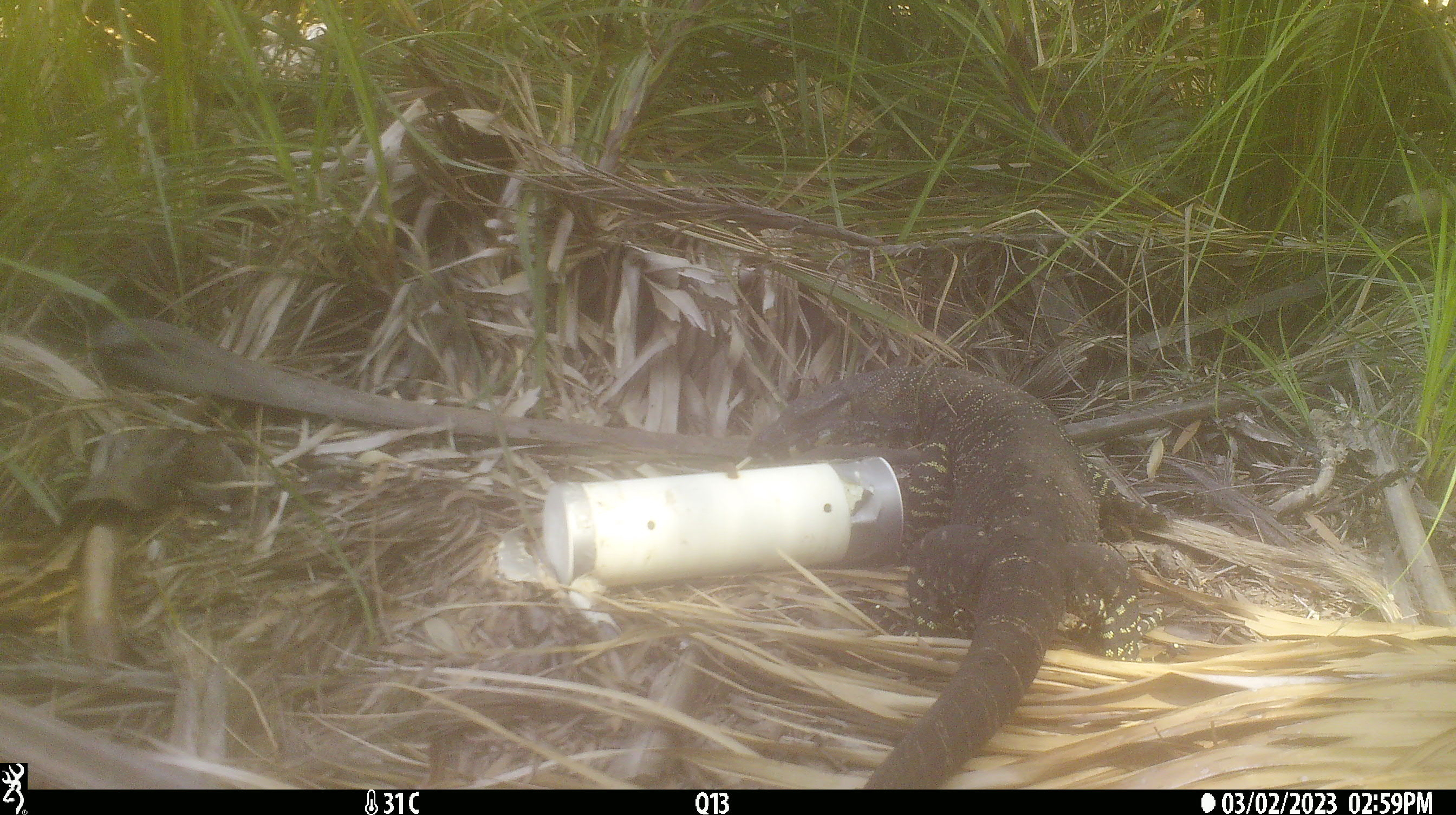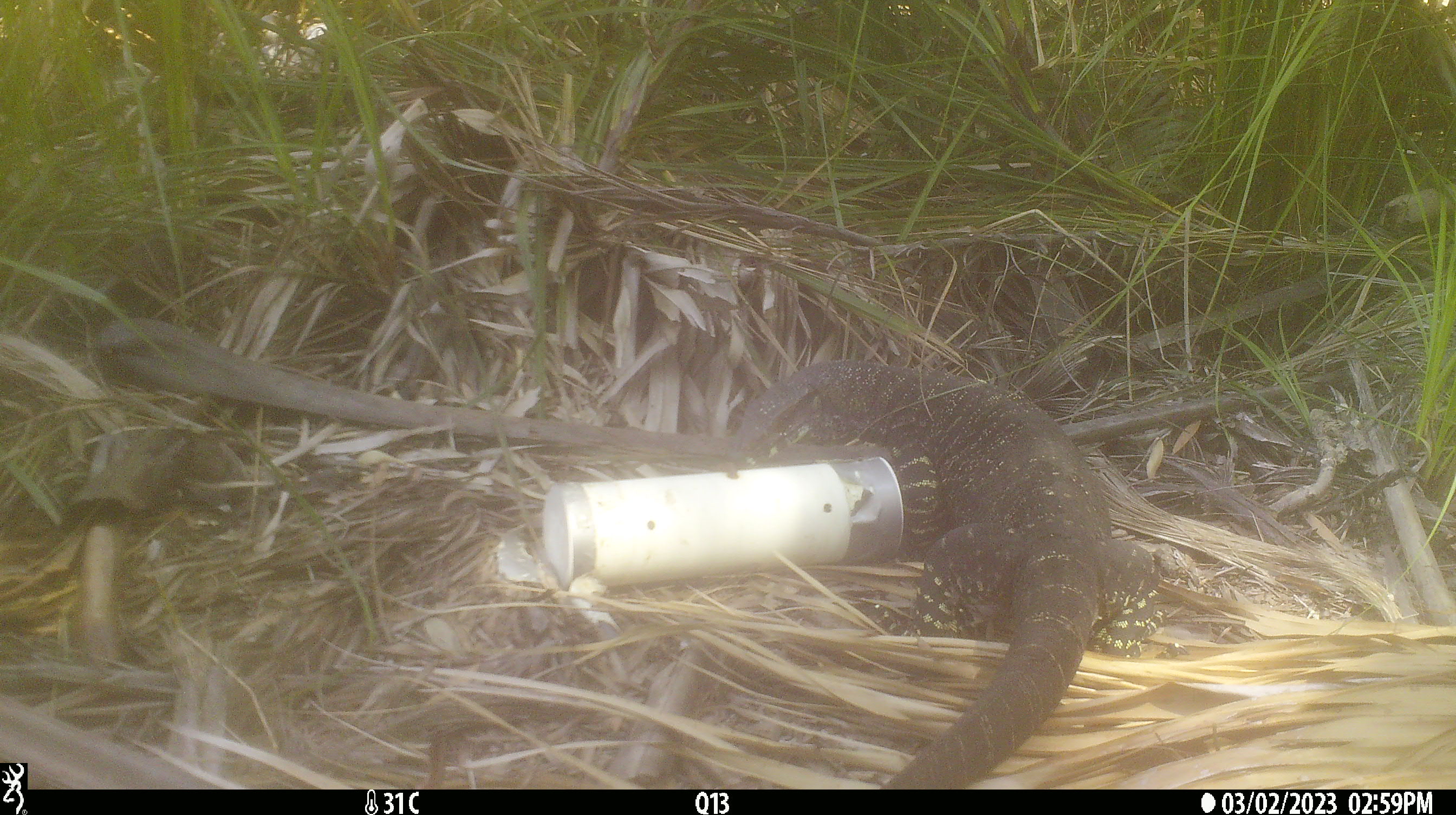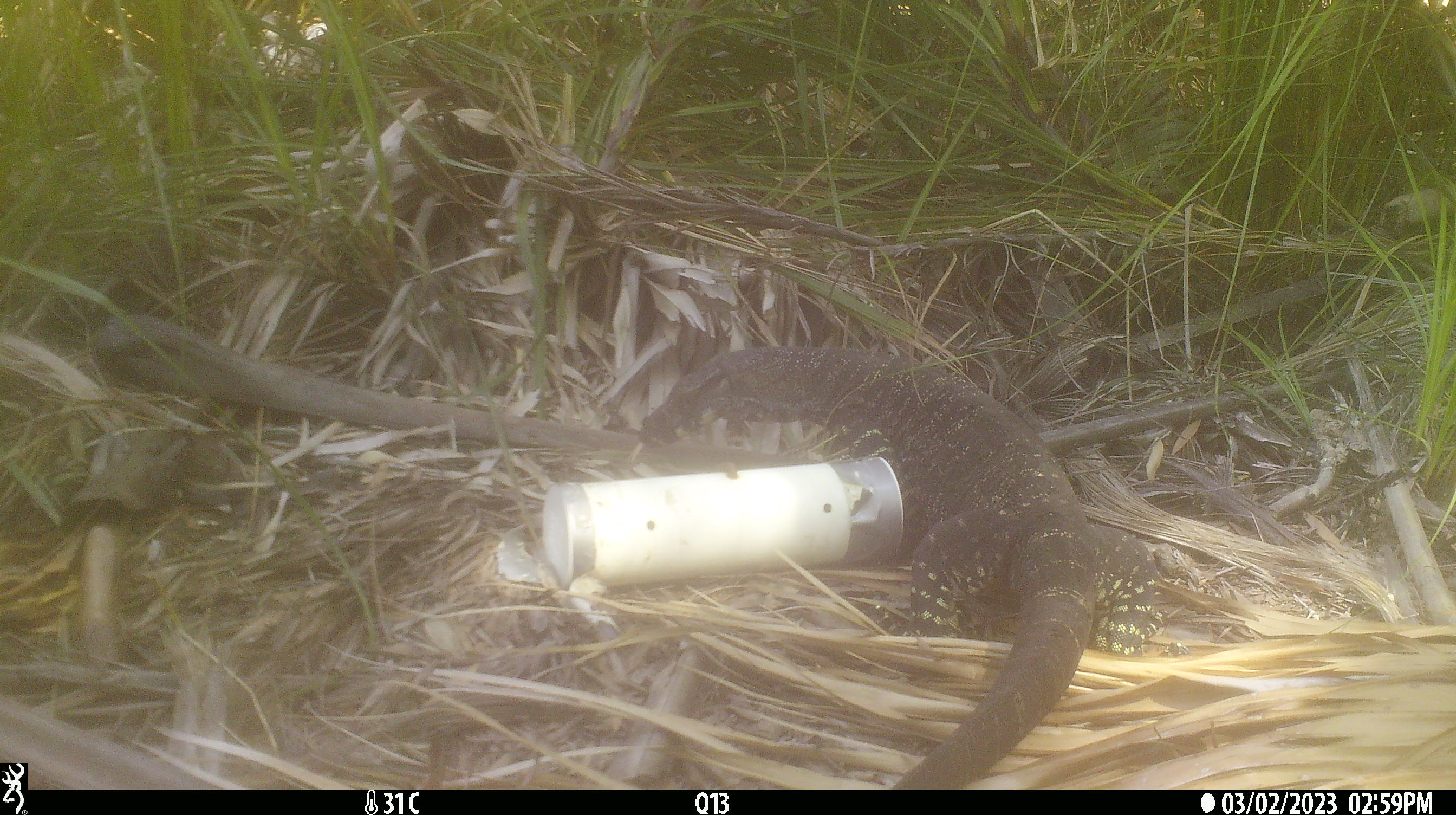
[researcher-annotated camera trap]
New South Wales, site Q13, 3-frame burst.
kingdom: Animalia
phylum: Chordata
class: Reptilia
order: Squamata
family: Varanidae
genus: Varanus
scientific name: Varanus varius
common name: lace monitor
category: goanna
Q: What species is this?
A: Goanna (lace monitor) (Varanus varius).